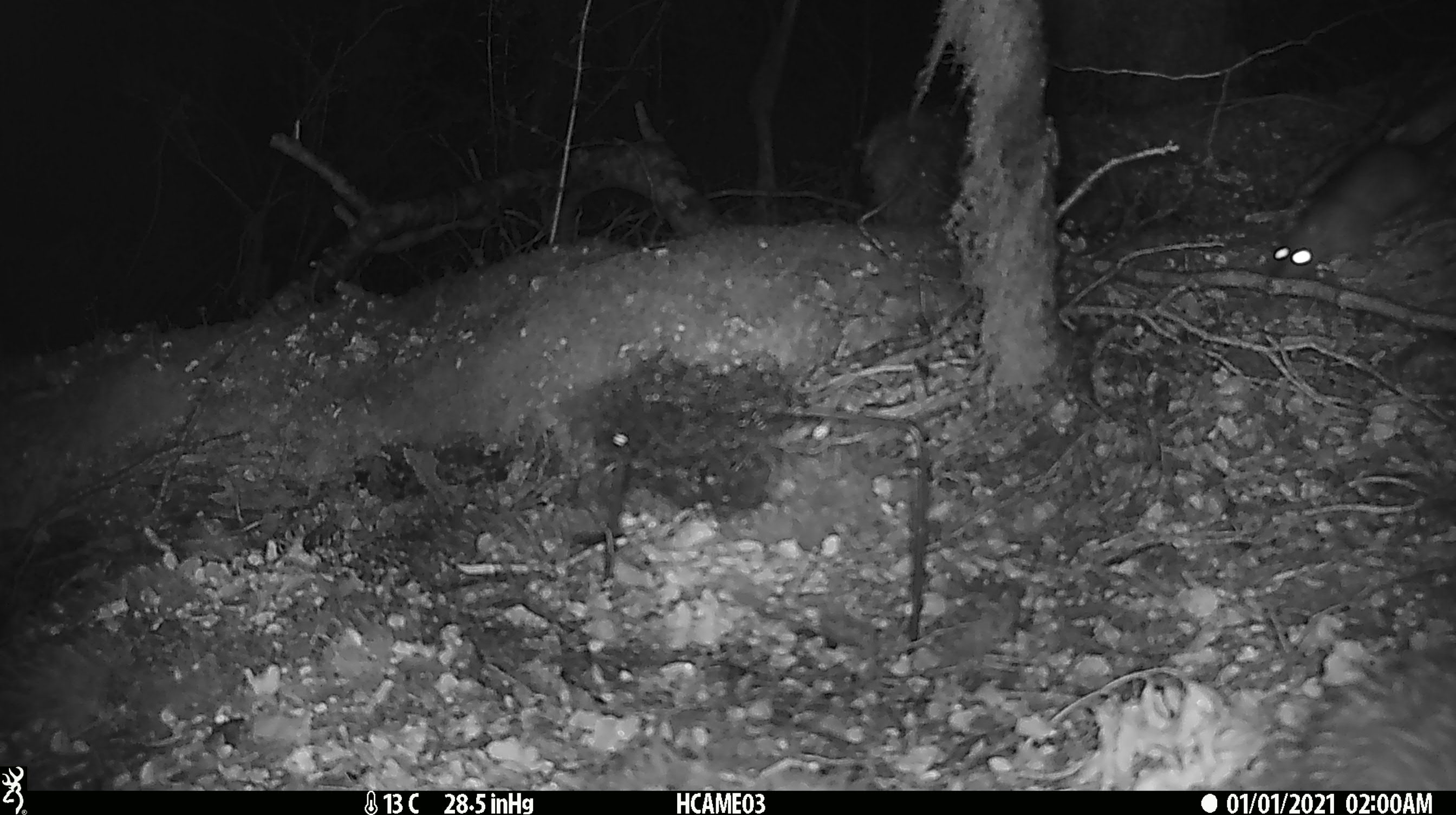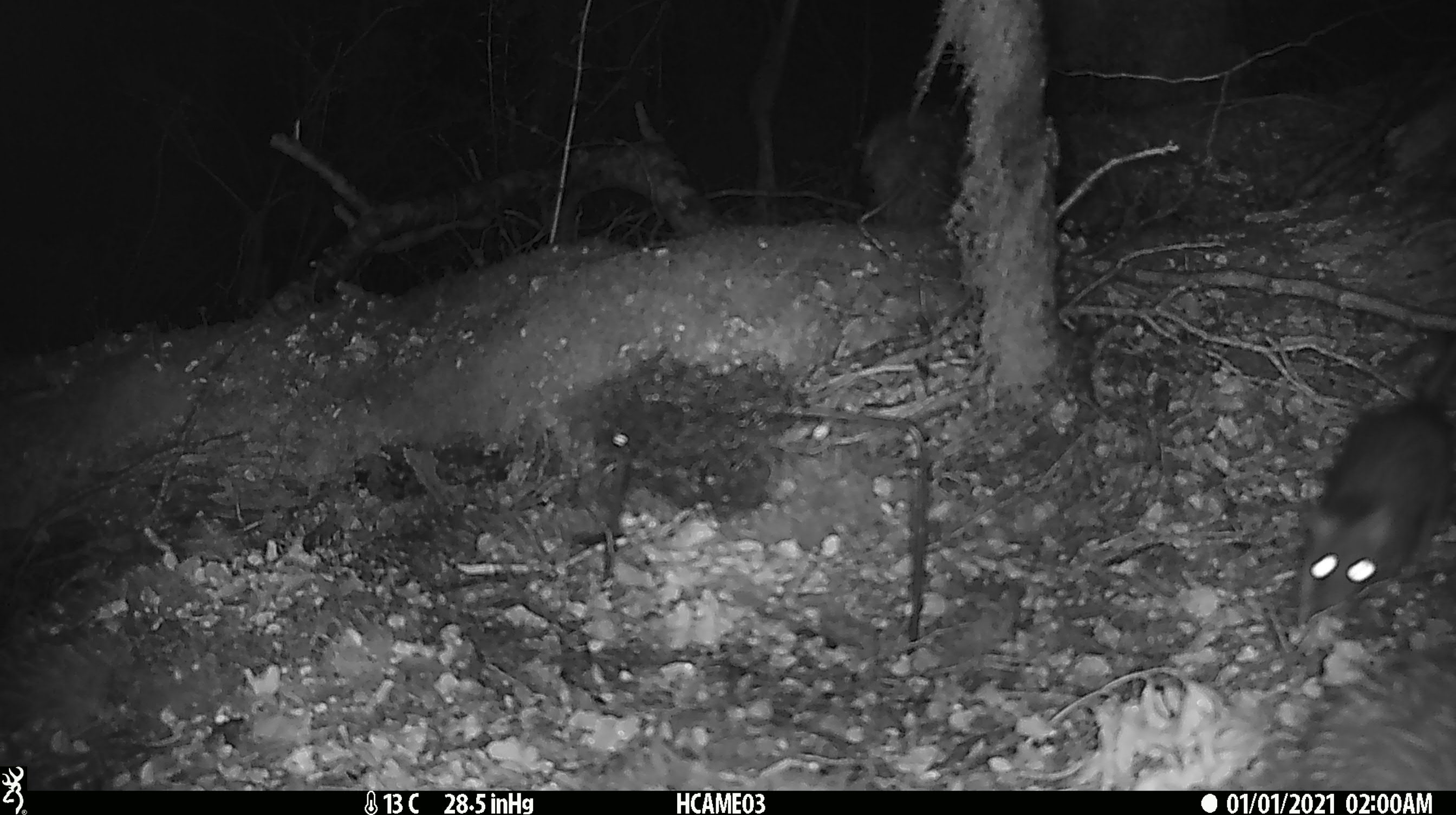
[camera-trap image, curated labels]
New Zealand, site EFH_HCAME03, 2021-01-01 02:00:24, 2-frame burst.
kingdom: Animalia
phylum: Chordata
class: Mammalia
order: Rodentia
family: Muridae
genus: Rattus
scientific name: Rattus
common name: rat